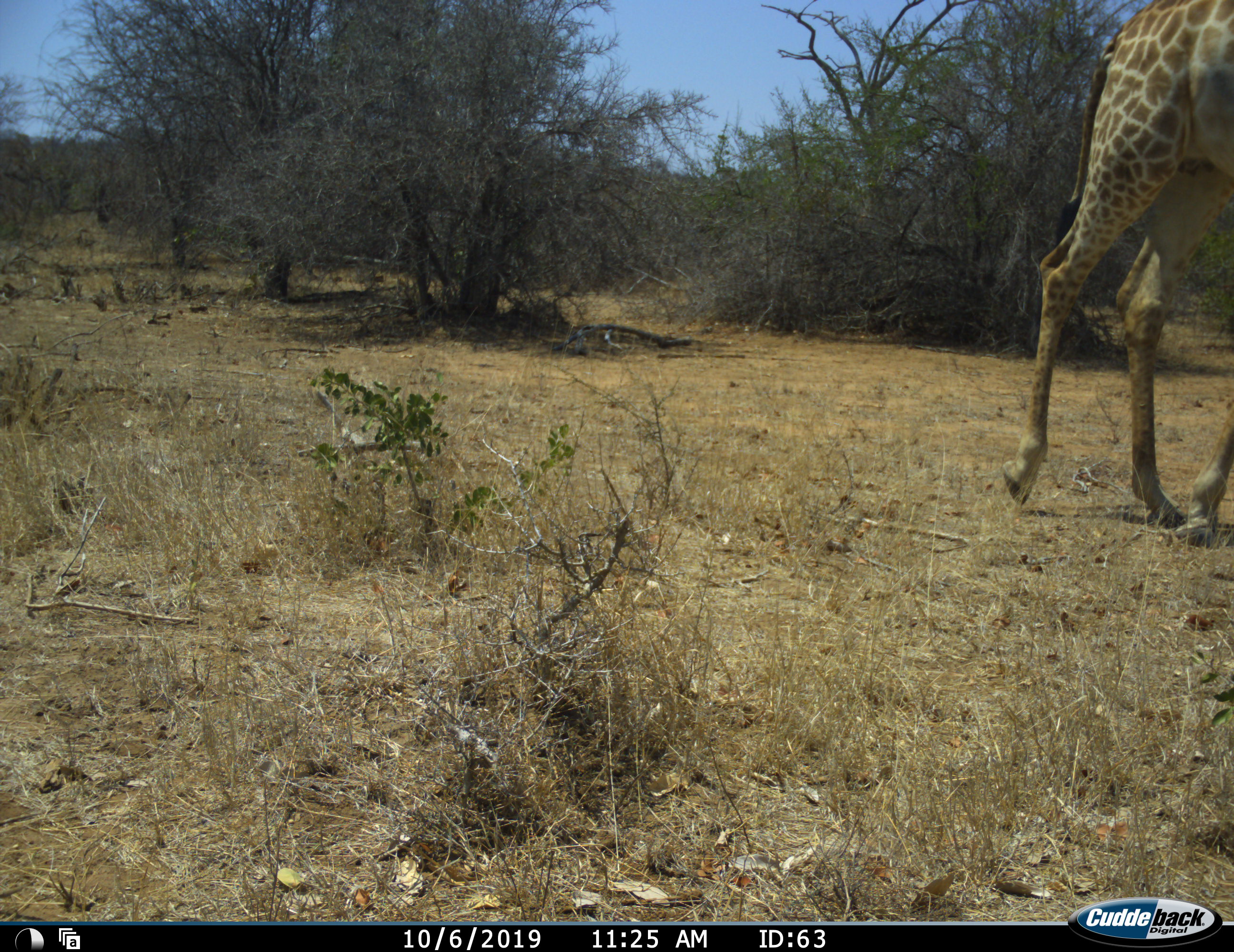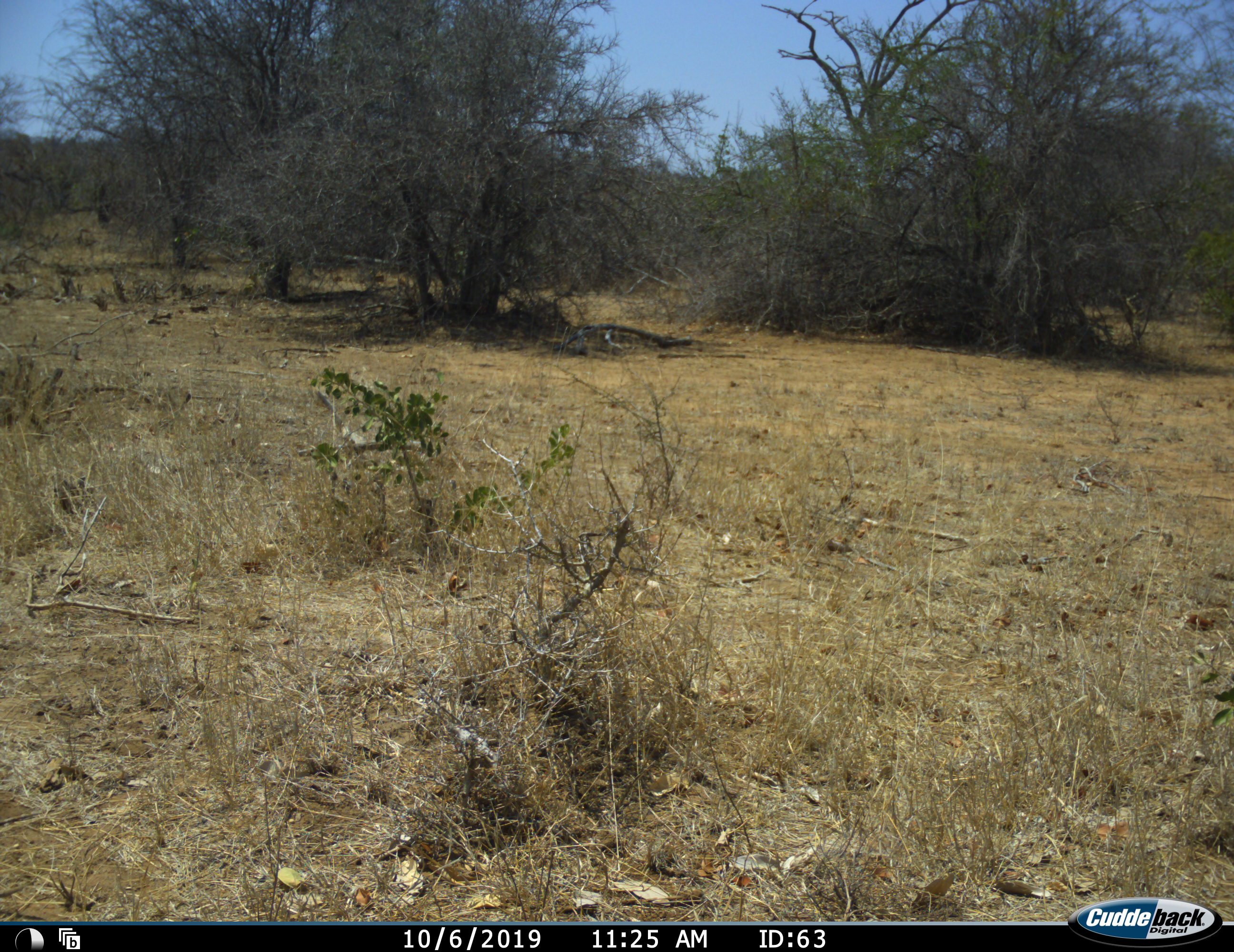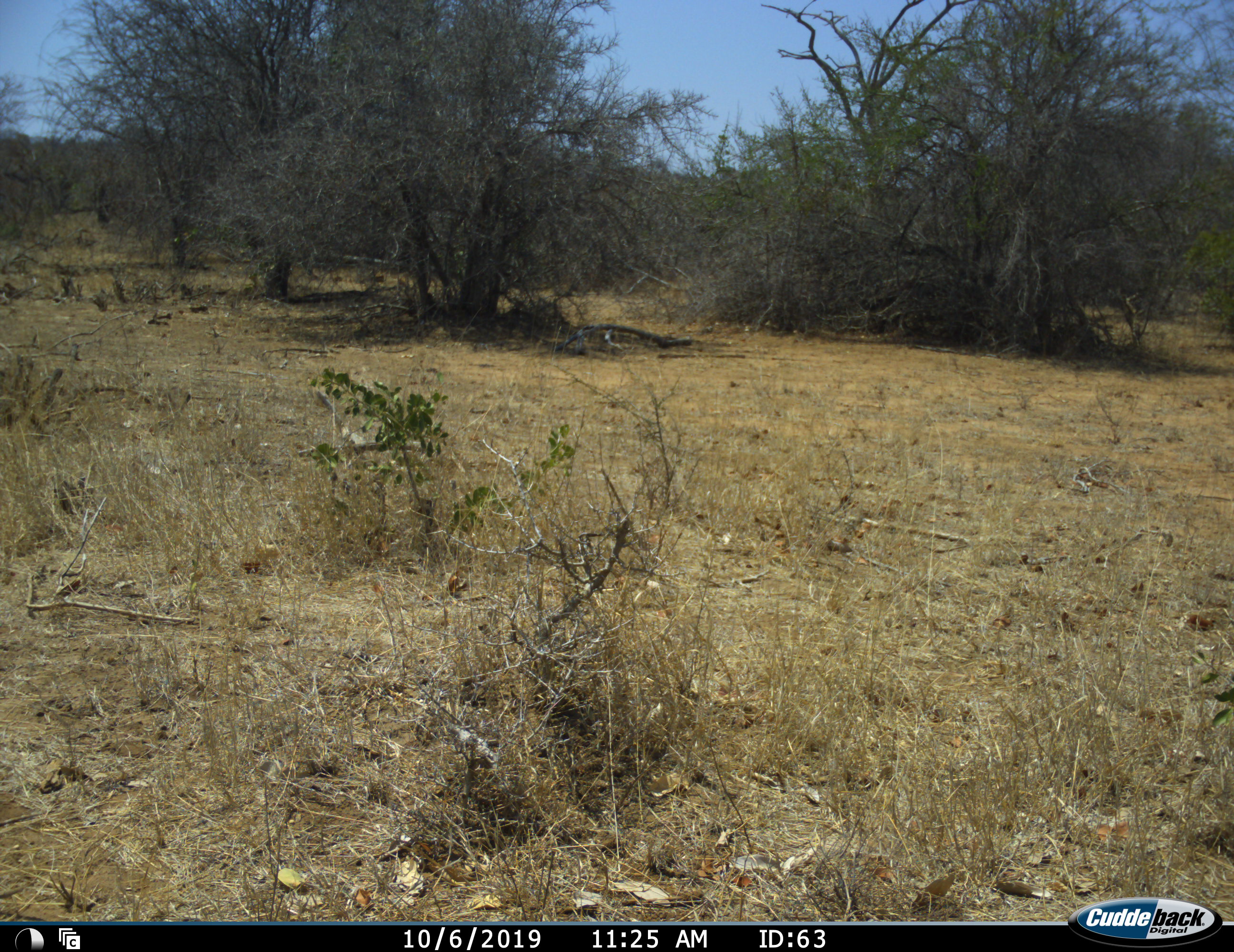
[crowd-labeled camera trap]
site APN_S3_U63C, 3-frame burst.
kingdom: Animalia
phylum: Chordata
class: Mammalia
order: Artiodactyla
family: Giraffidae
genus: Giraffa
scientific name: Giraffa camelopardalis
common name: giraffe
Giraffe (Giraffa camelopardalis), count 1. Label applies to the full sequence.